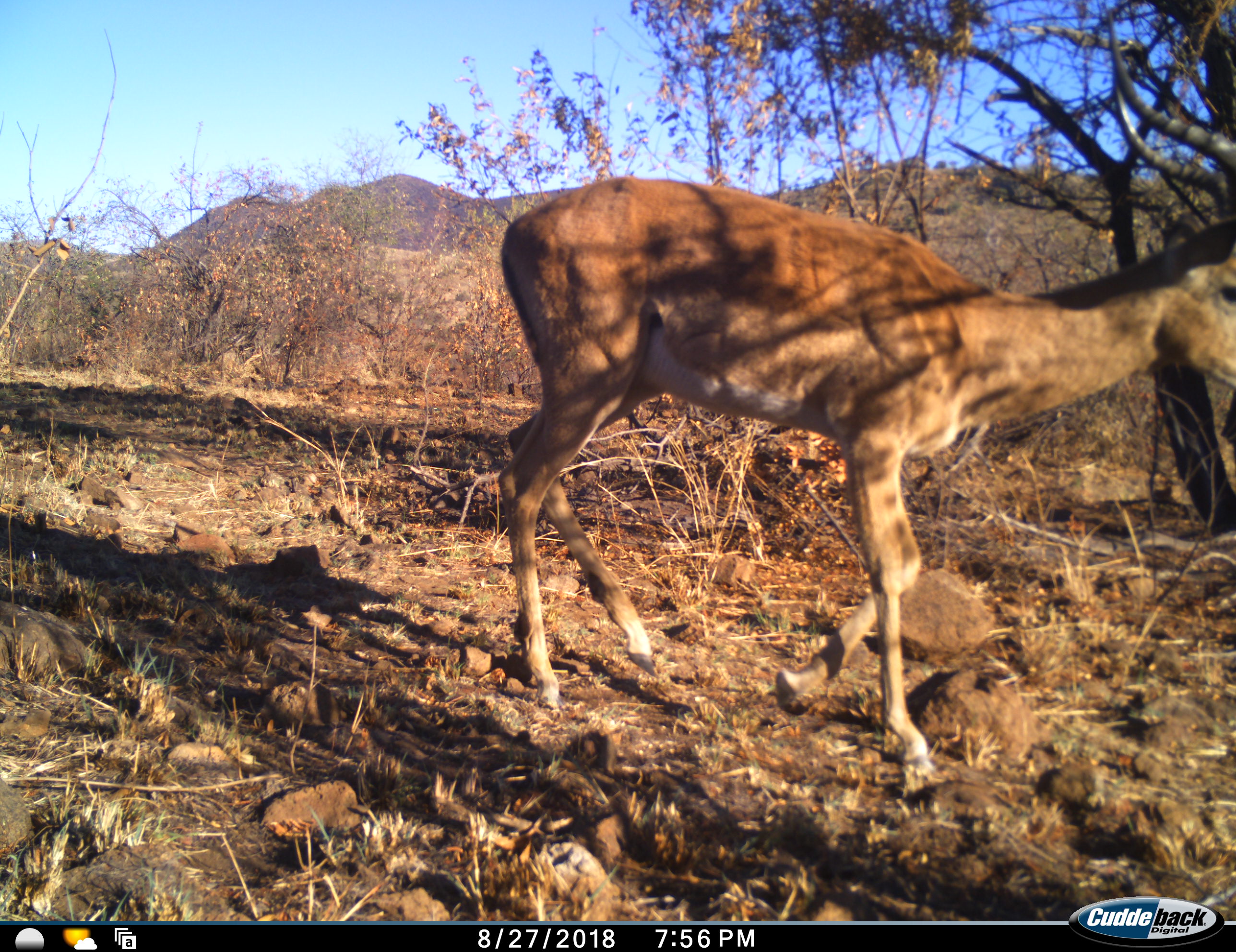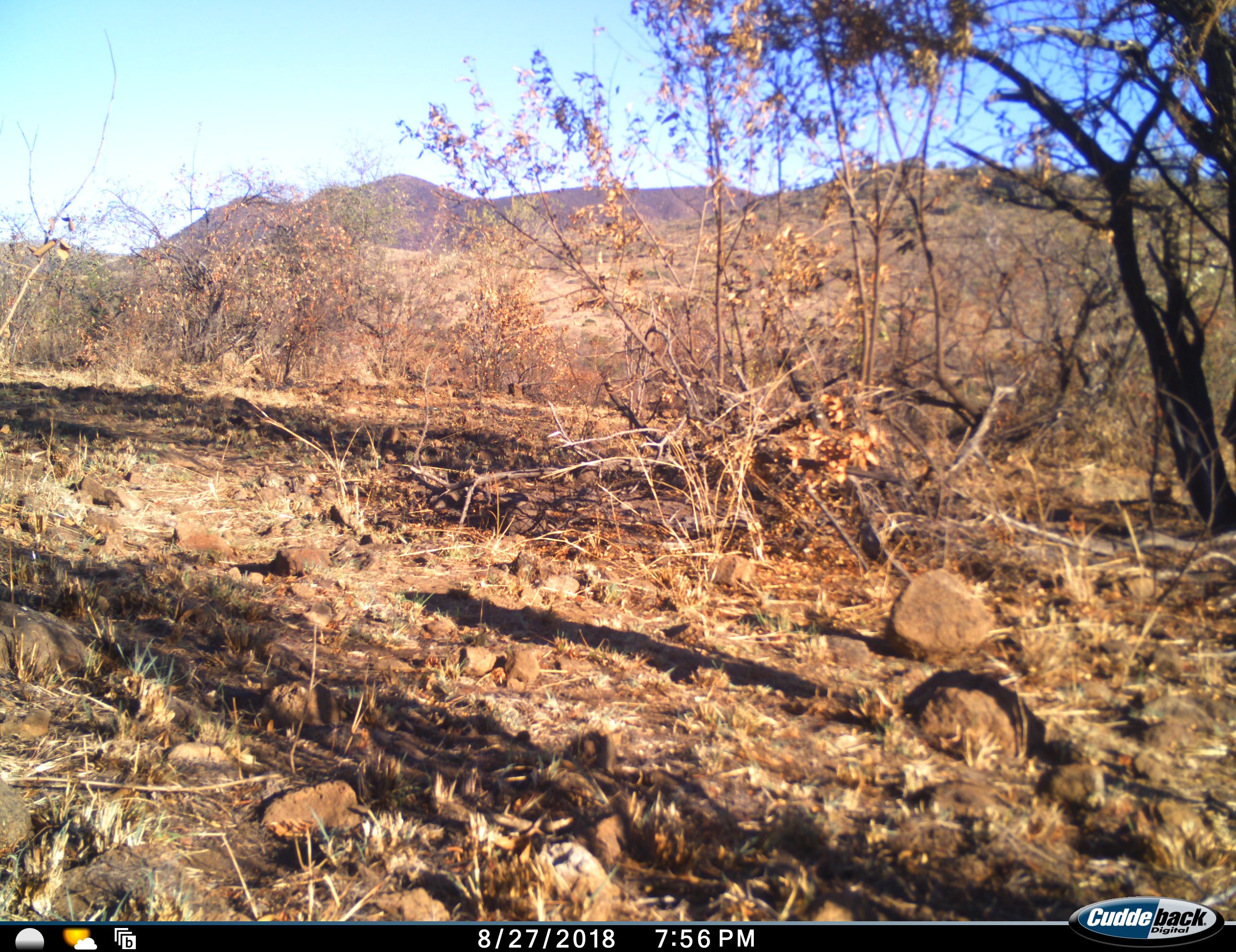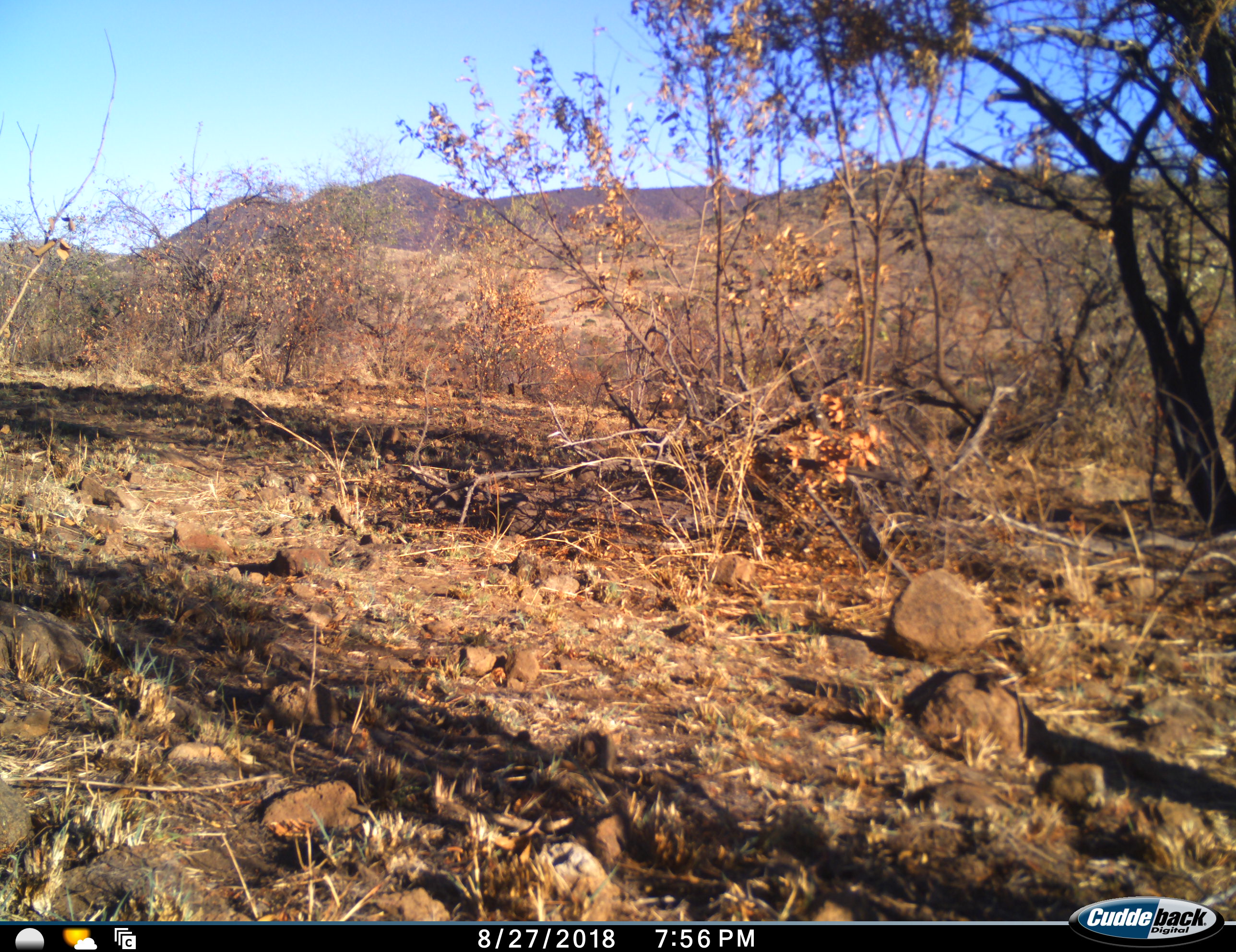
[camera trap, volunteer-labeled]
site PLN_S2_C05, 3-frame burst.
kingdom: Animalia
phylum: Chordata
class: Mammalia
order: Artiodactyla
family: Bovidae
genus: Aepyceros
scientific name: Aepyceros melampus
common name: impala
Impala (Aepyceros melampus), count 1. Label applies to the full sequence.